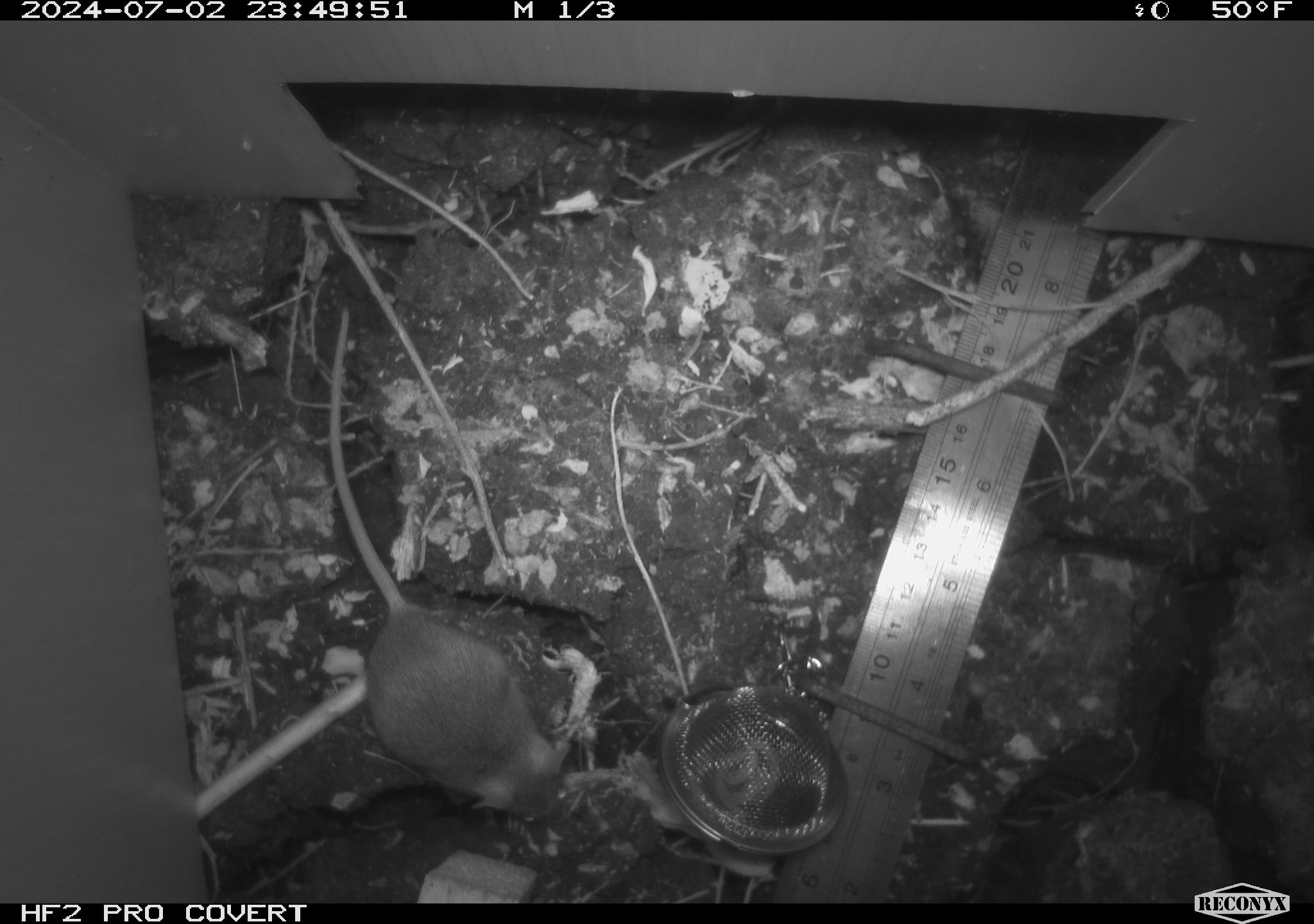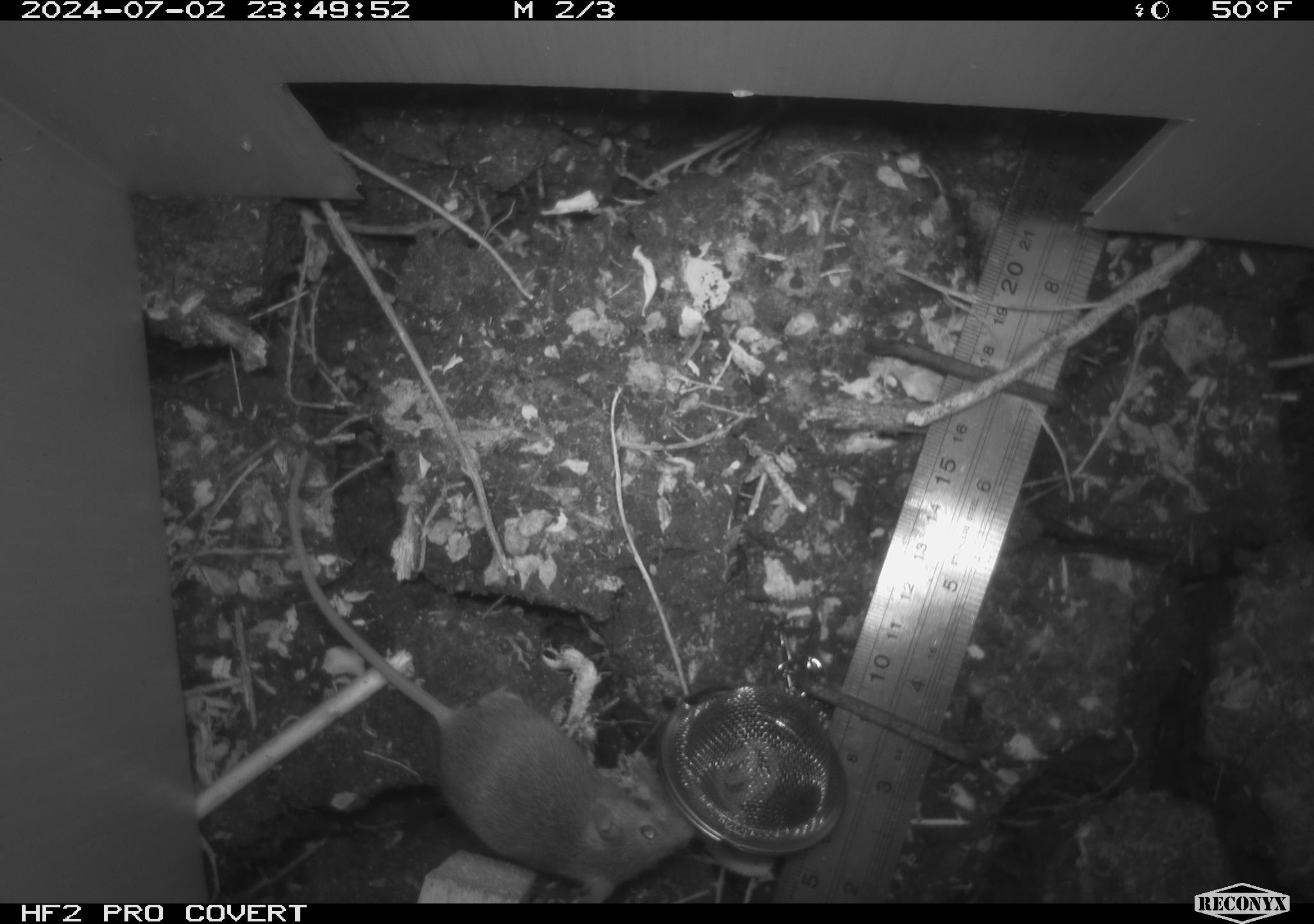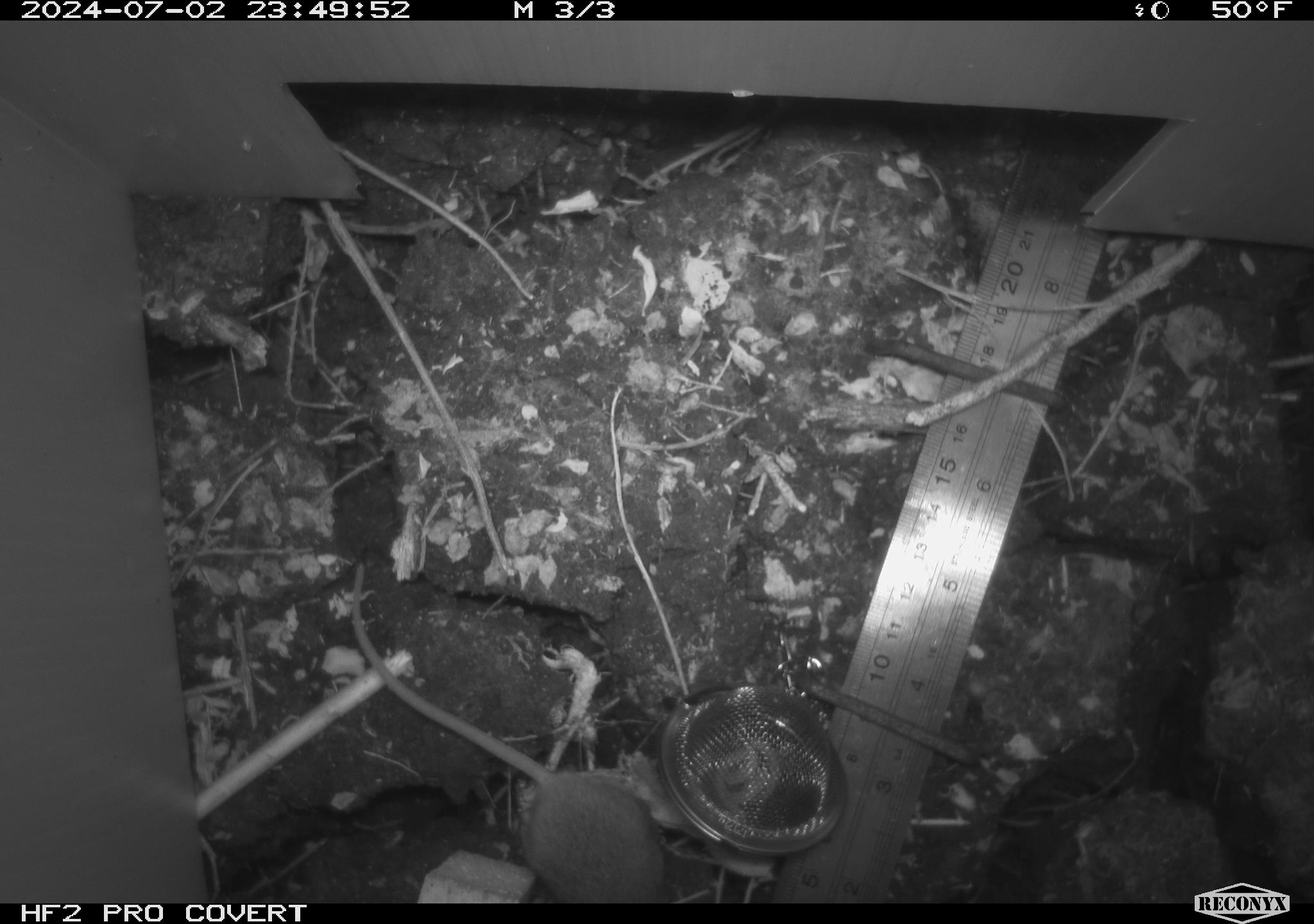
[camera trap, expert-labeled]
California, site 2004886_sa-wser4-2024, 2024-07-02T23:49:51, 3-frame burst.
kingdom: Animalia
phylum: Chordata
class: Mammalia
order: Rodentia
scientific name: Rodentia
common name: mouse species